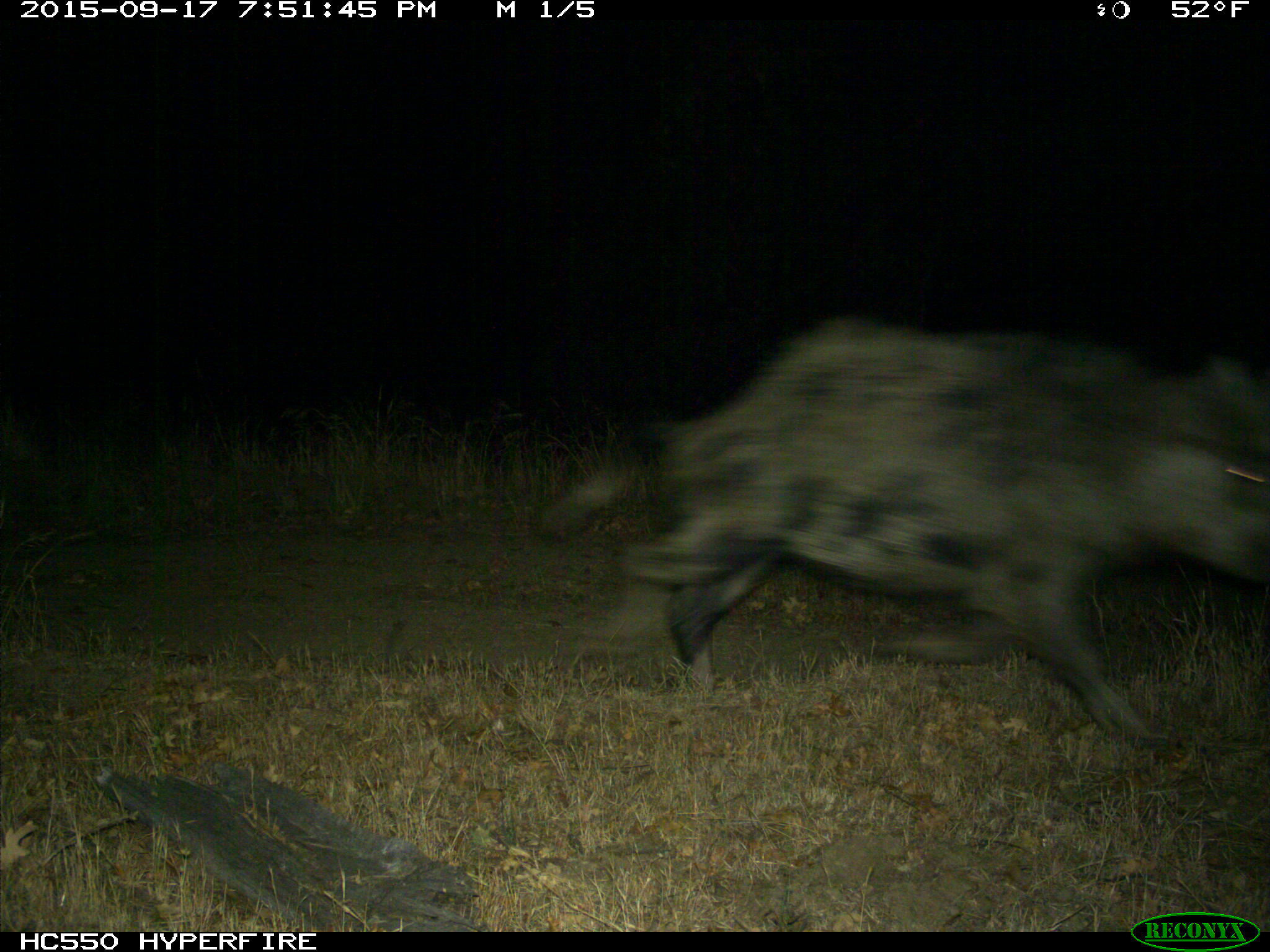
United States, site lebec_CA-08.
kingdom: Animalia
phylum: Chordata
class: Mammalia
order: Artiodactyla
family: Suidae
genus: Sus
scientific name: Sus scrofa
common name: wild boar